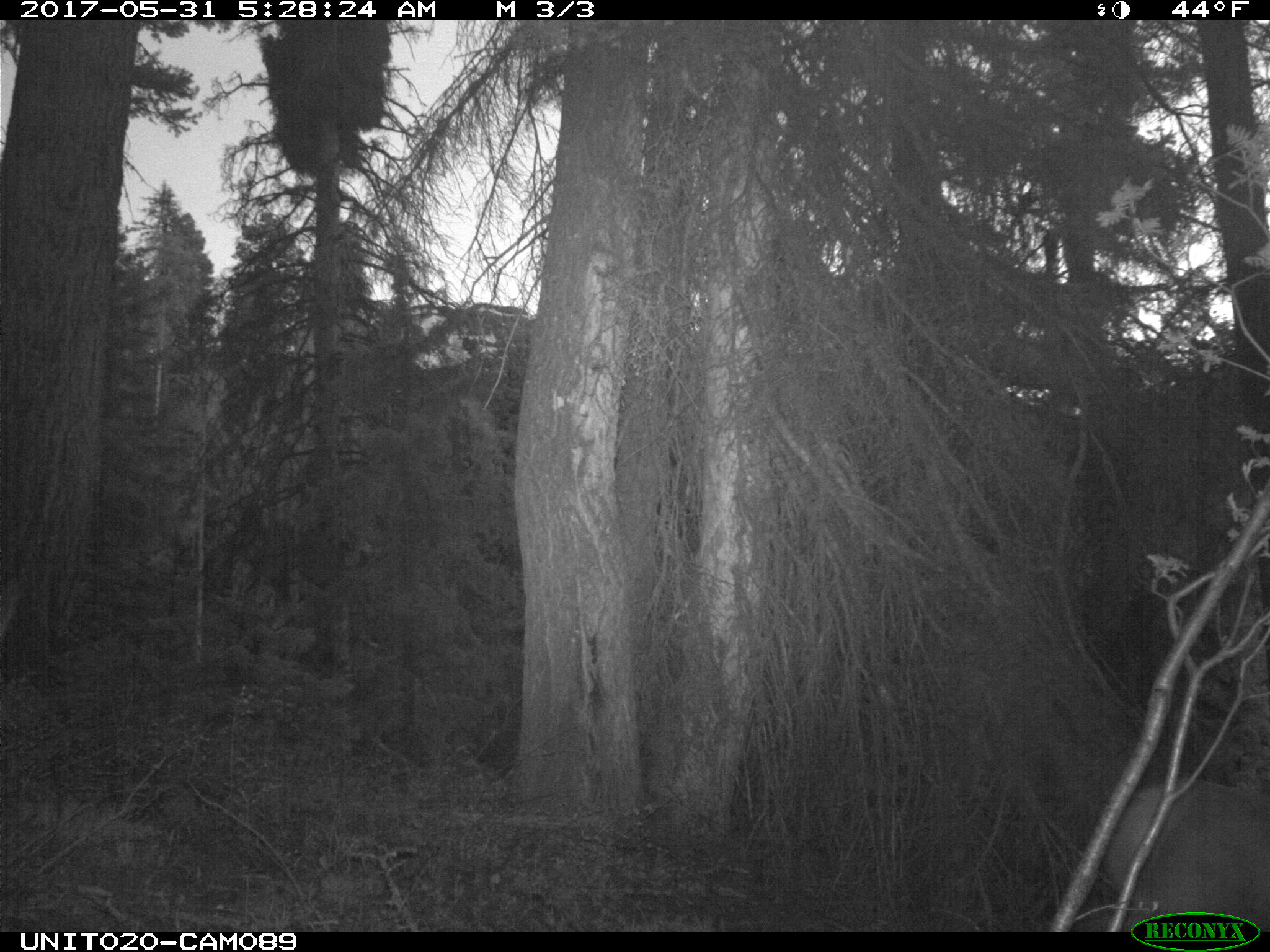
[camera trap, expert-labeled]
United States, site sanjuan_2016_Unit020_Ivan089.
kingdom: Animalia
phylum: Chordata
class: Mammalia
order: Artiodactyla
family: Cervidae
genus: Cervus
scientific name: Cervus elaphus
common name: red deer